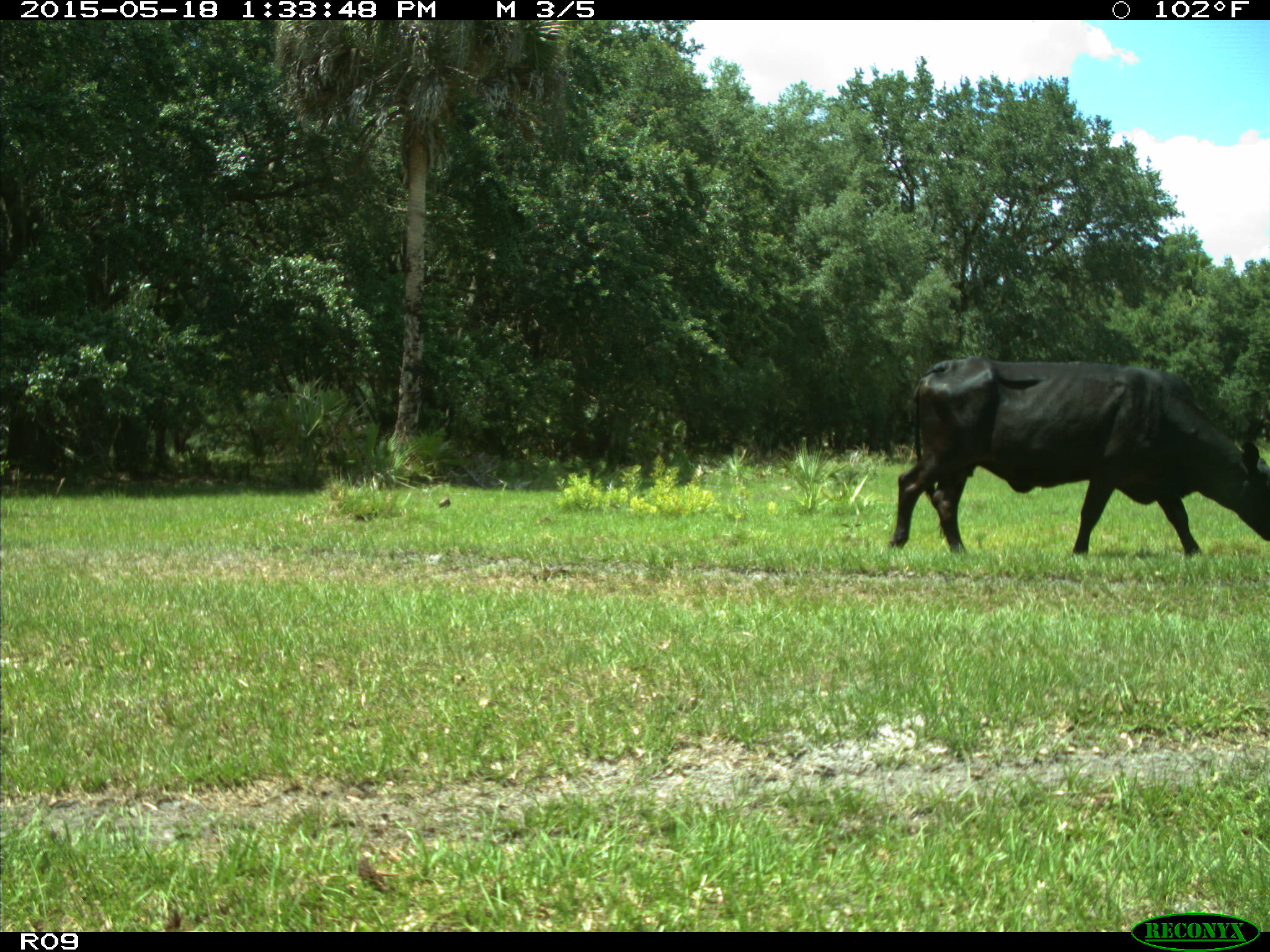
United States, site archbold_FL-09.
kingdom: Animalia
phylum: Chordata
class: Mammalia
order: Artiodactyla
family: Bovidae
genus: Bos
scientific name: Bos taurus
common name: domestic cow